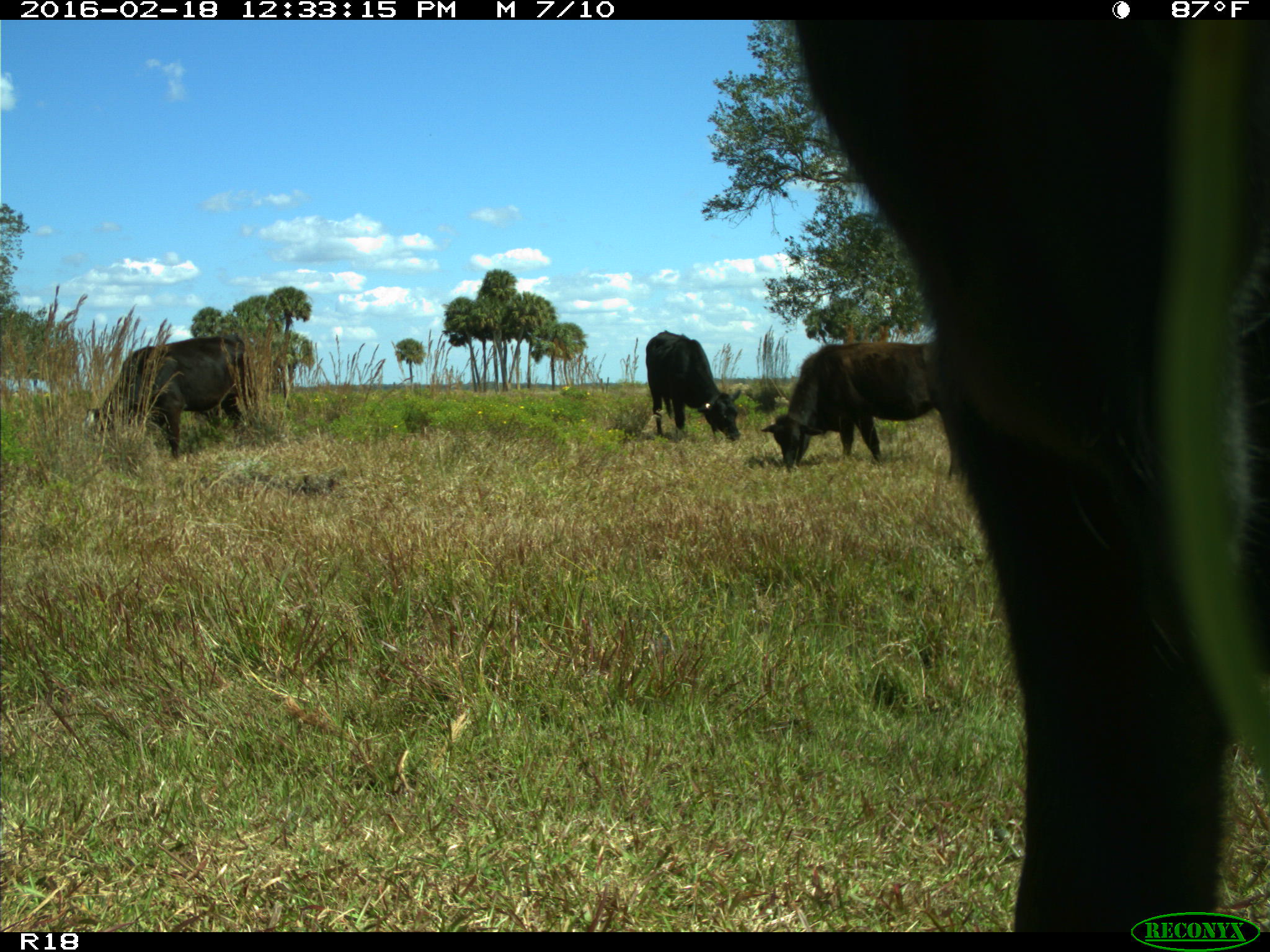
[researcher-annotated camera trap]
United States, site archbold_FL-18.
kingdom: Animalia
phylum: Chordata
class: Mammalia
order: Artiodactyla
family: Bovidae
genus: Bos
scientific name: Bos taurus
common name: domestic cow